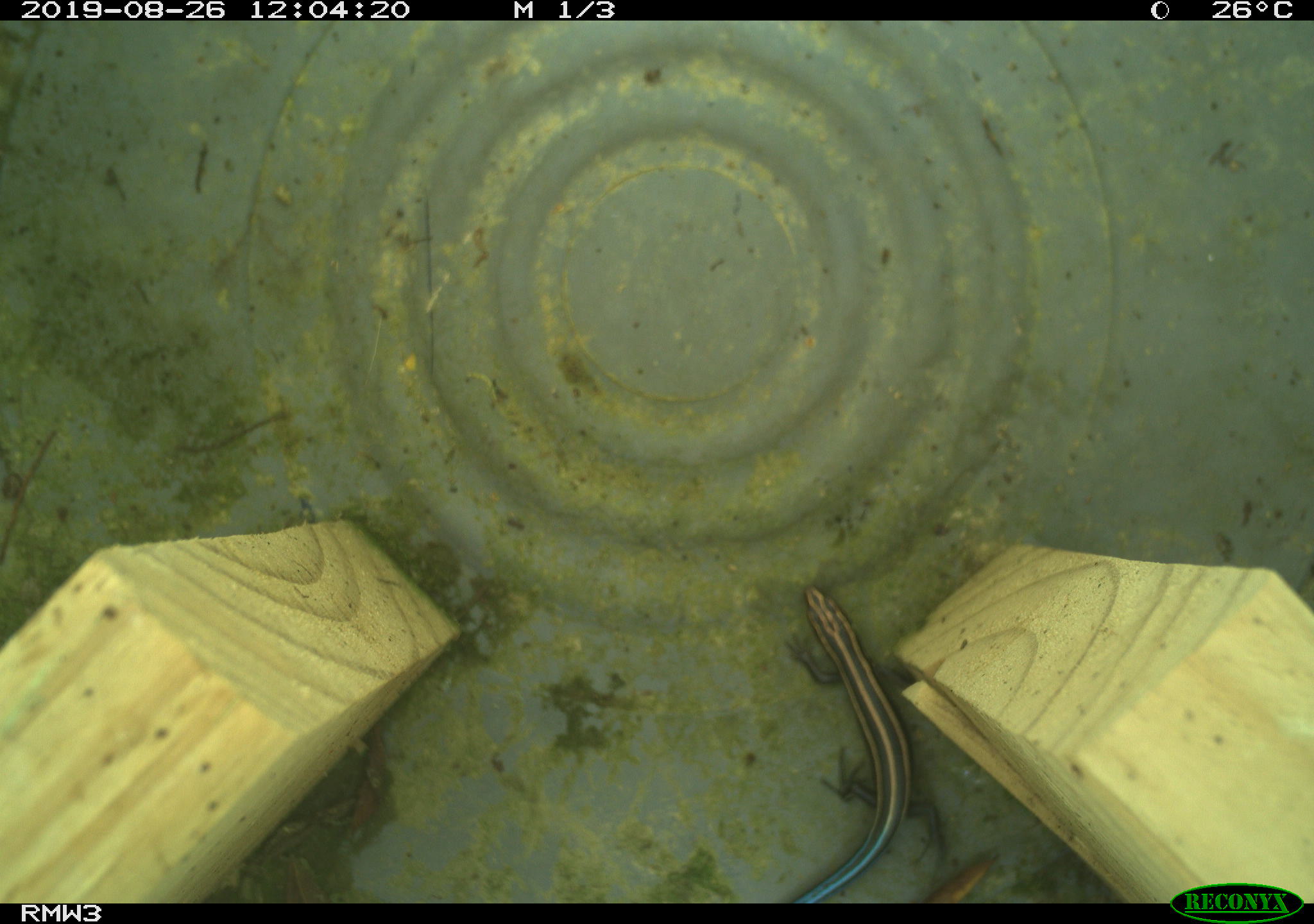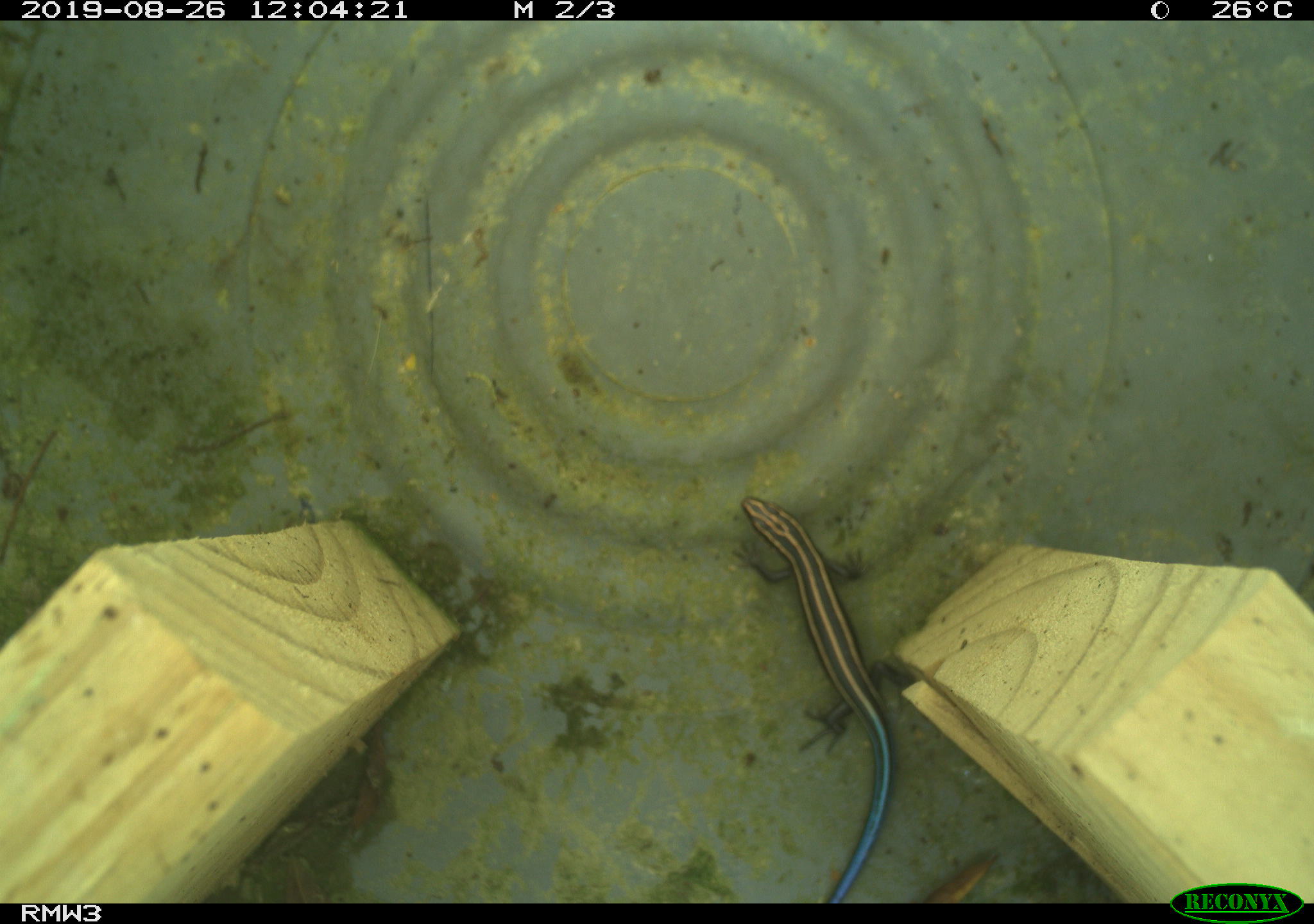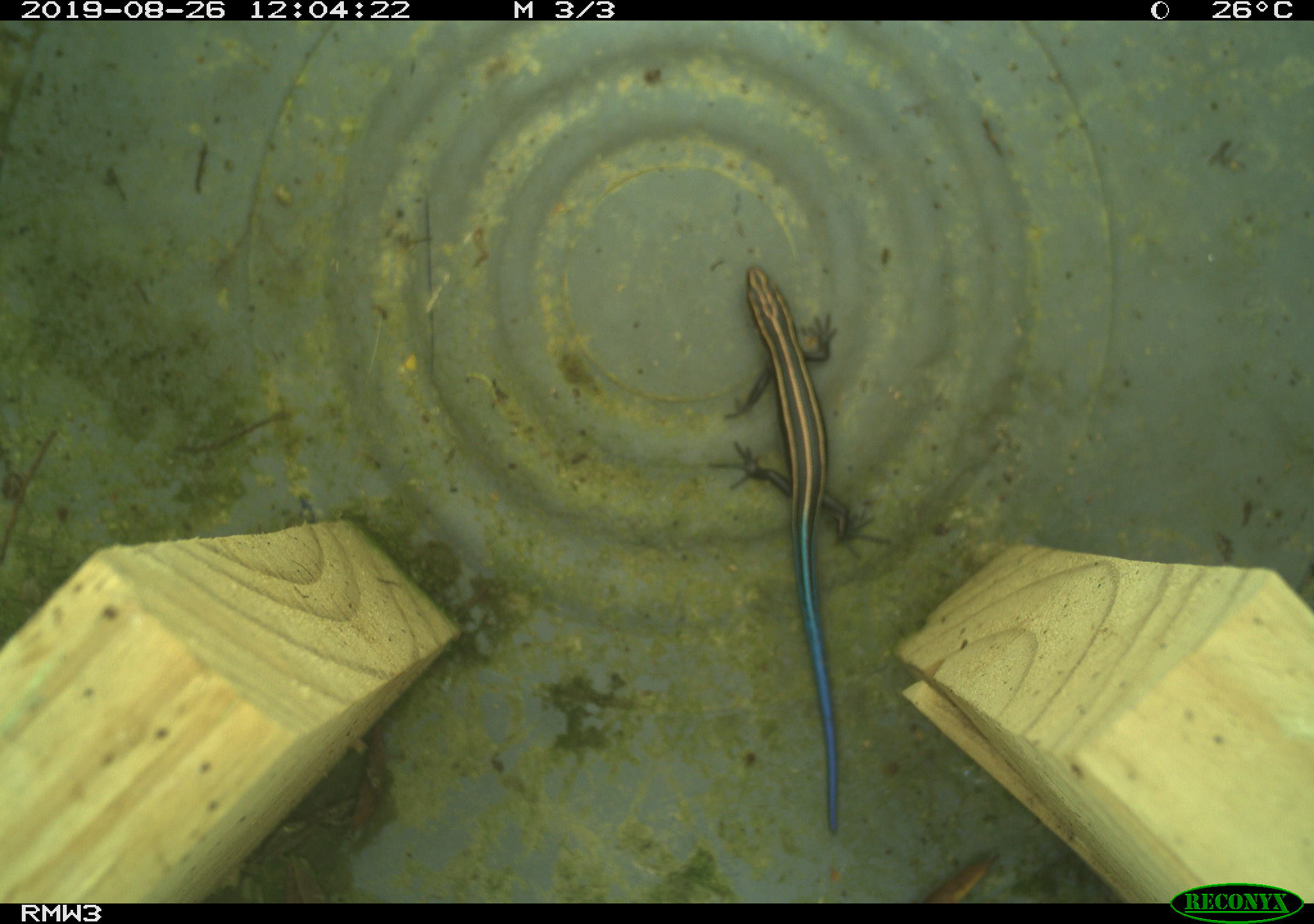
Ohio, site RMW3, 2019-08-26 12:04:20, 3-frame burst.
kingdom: Animalia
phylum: Chordata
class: Reptilia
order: Squamata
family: Scincidae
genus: Plestiodon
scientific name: Plestiodon fasciatus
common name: common five-lined skink